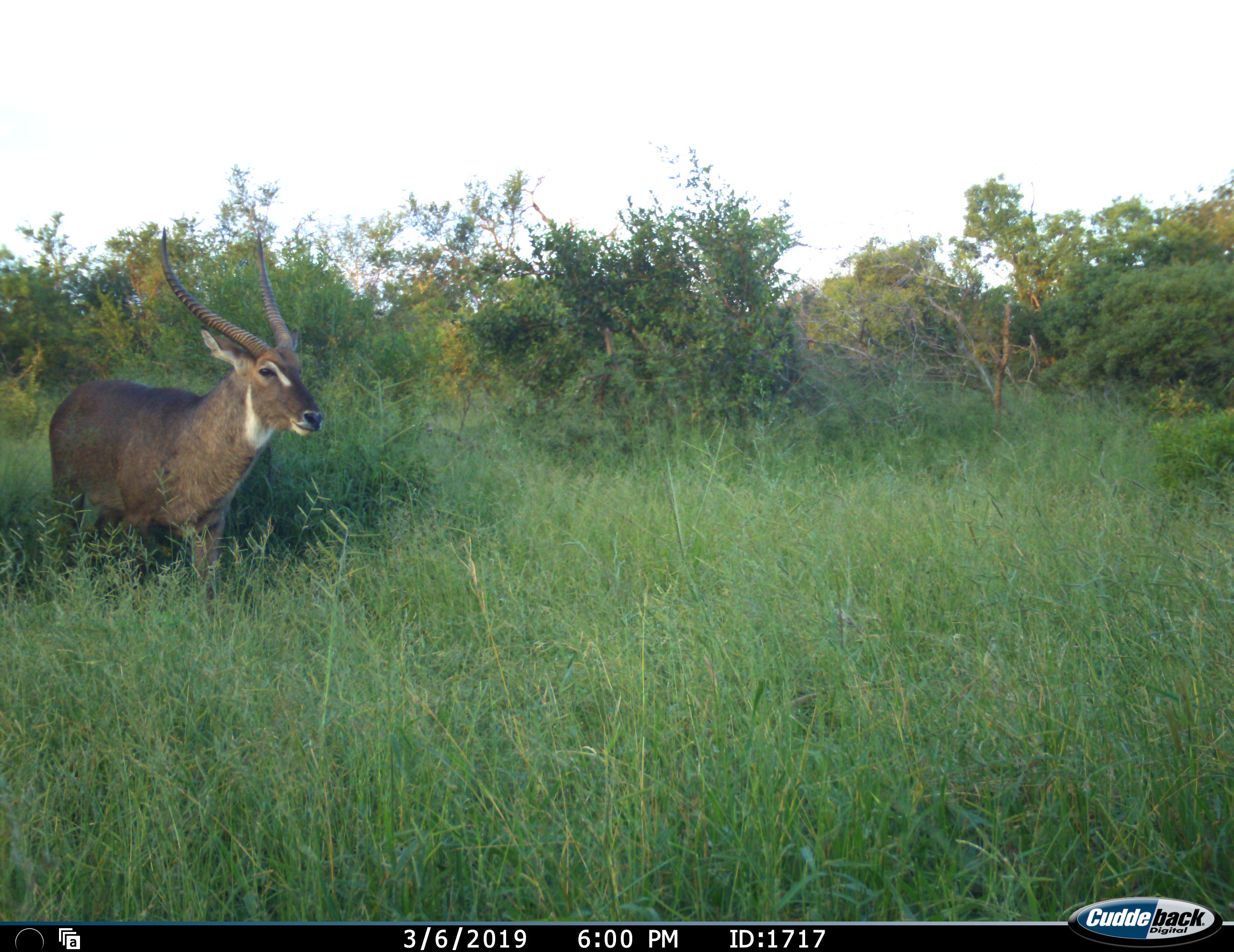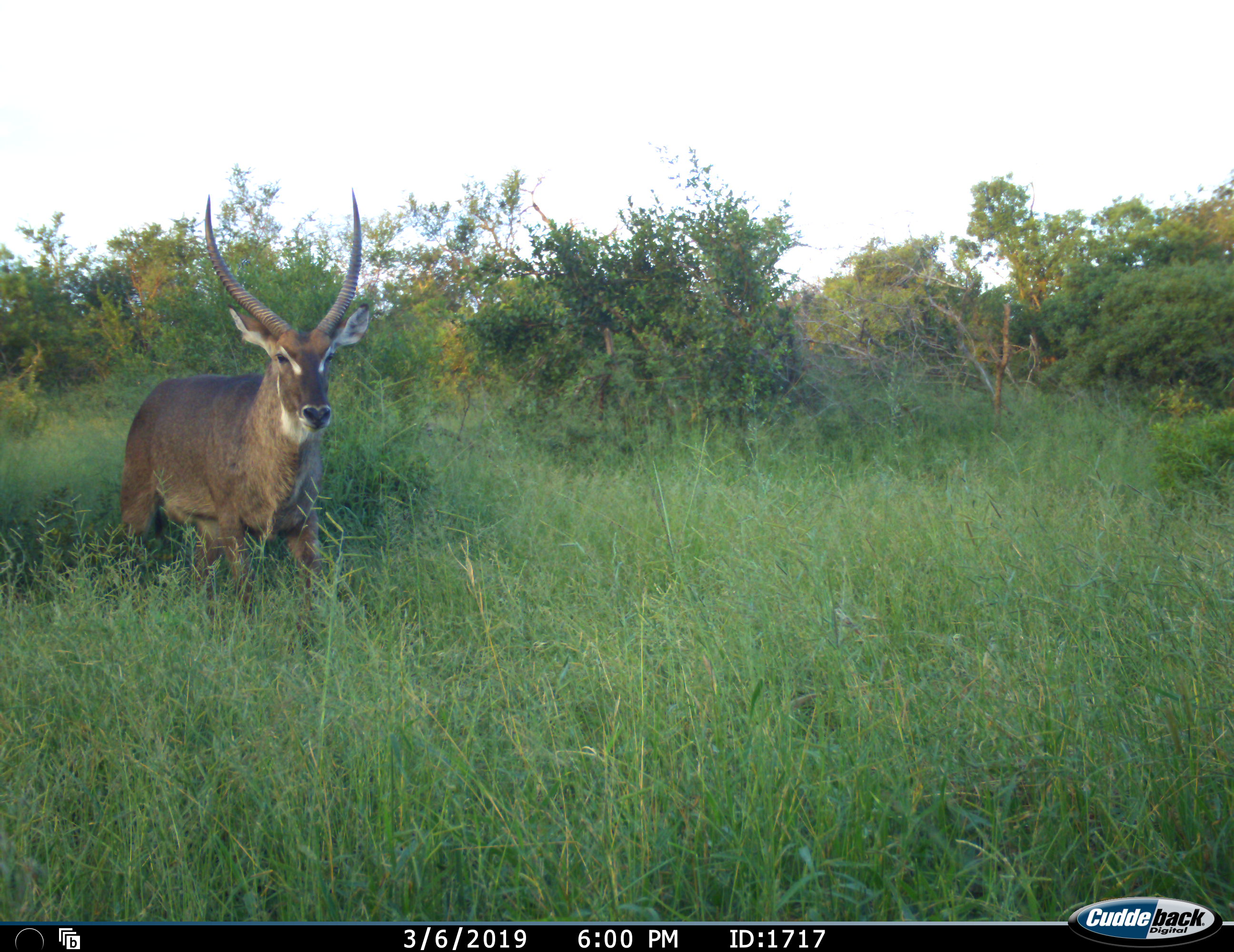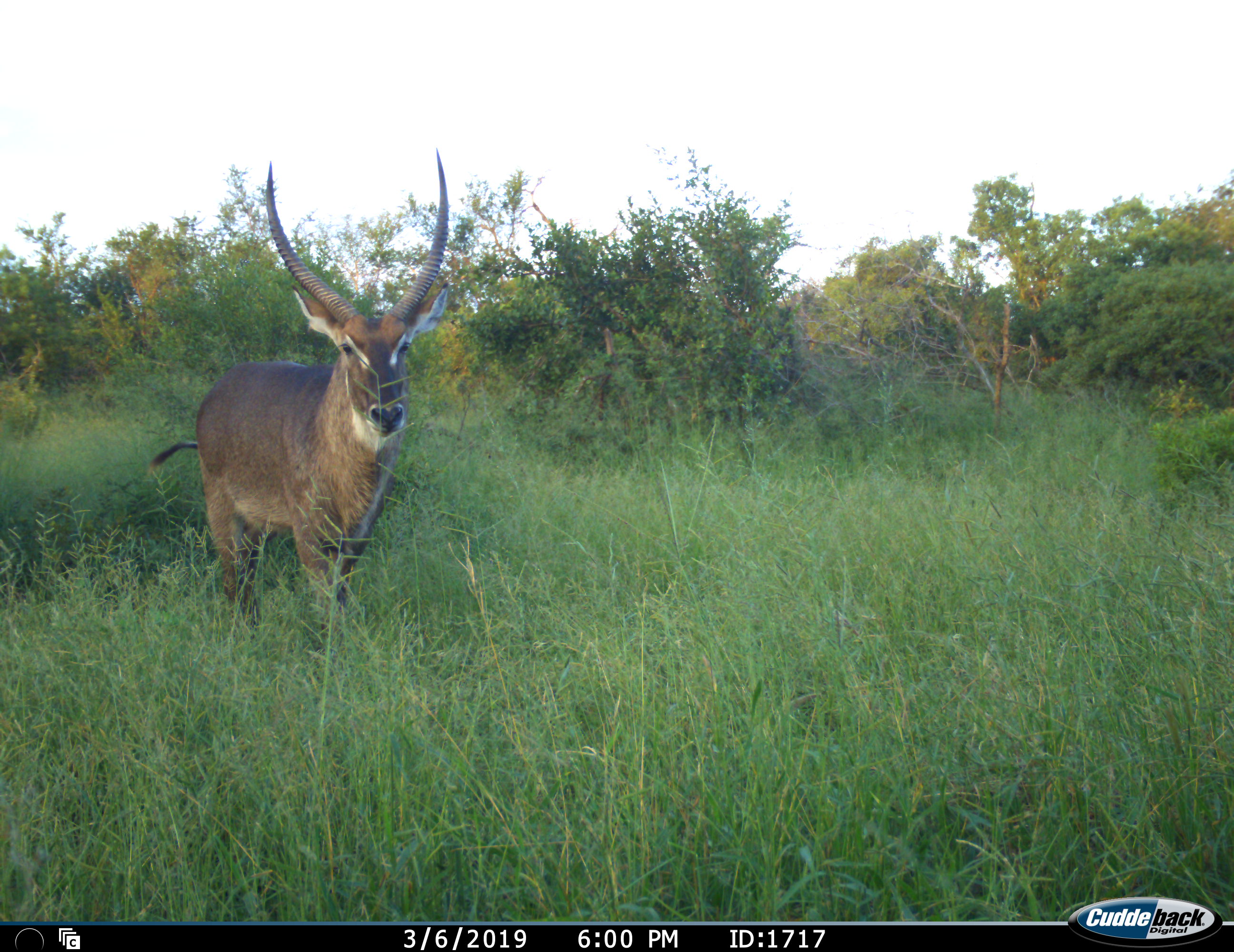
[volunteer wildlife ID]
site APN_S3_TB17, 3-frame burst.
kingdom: Animalia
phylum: Chordata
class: Mammalia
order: Artiodactyla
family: Bovidae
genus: Kobus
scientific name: Kobus ellipsiprymnus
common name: waterbuck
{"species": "waterbuck (Kobus ellipsiprymnus)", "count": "1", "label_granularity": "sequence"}